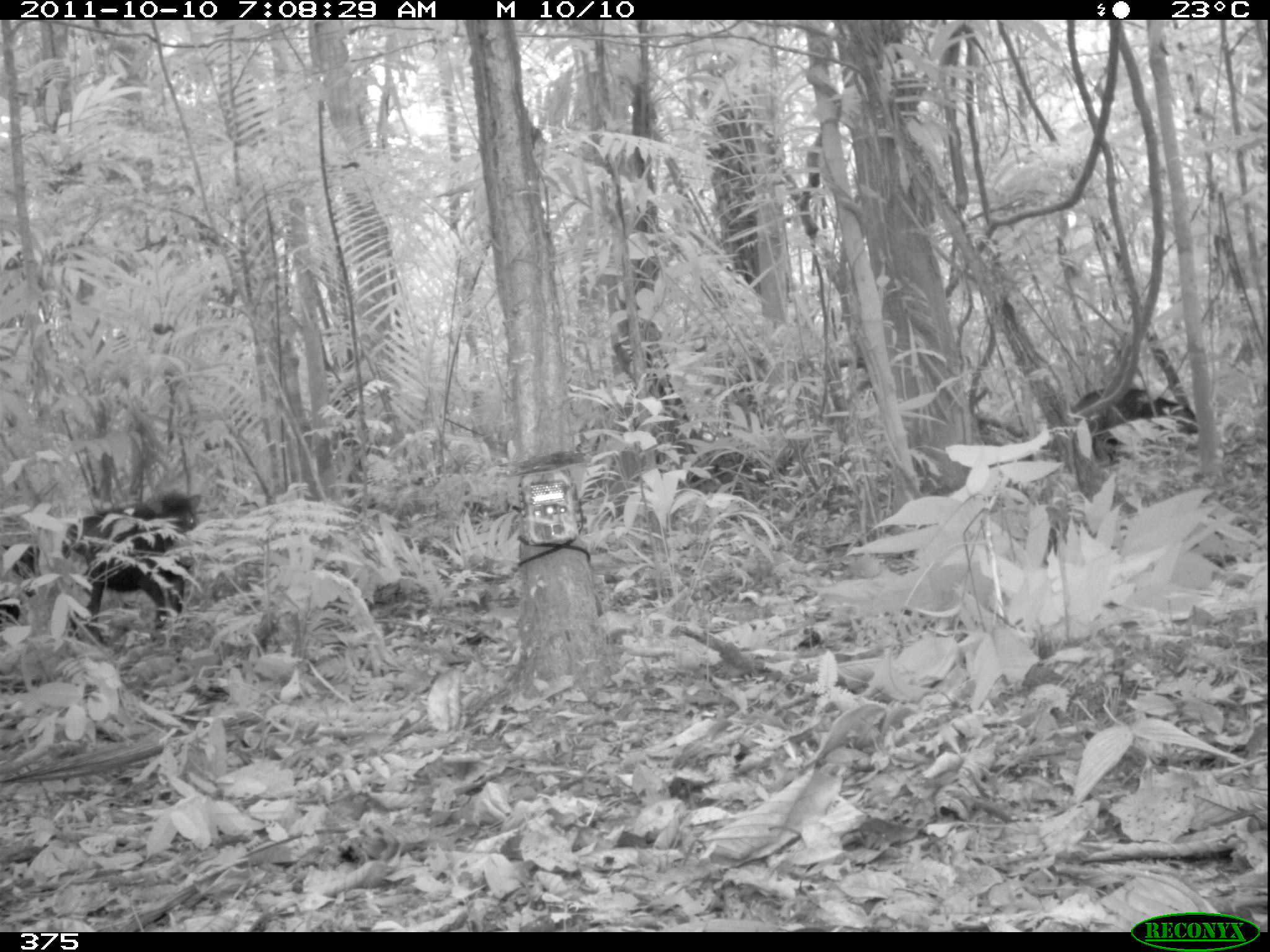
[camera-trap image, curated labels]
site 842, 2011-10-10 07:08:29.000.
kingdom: Animalia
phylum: Chordata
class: Mammalia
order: Artiodactyla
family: Tayassuidae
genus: Tayassu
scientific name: Tayassu pecari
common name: white-lipped peccary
Tayassu pecari (white-lipped peccary).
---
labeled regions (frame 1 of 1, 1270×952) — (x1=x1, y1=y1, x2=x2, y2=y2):
tayassu pecari: (x1=60, y1=487, x2=203, y2=644); (x1=1065, y1=385, x2=1196, y2=467); (x1=0, y1=543, x2=40, y2=624)